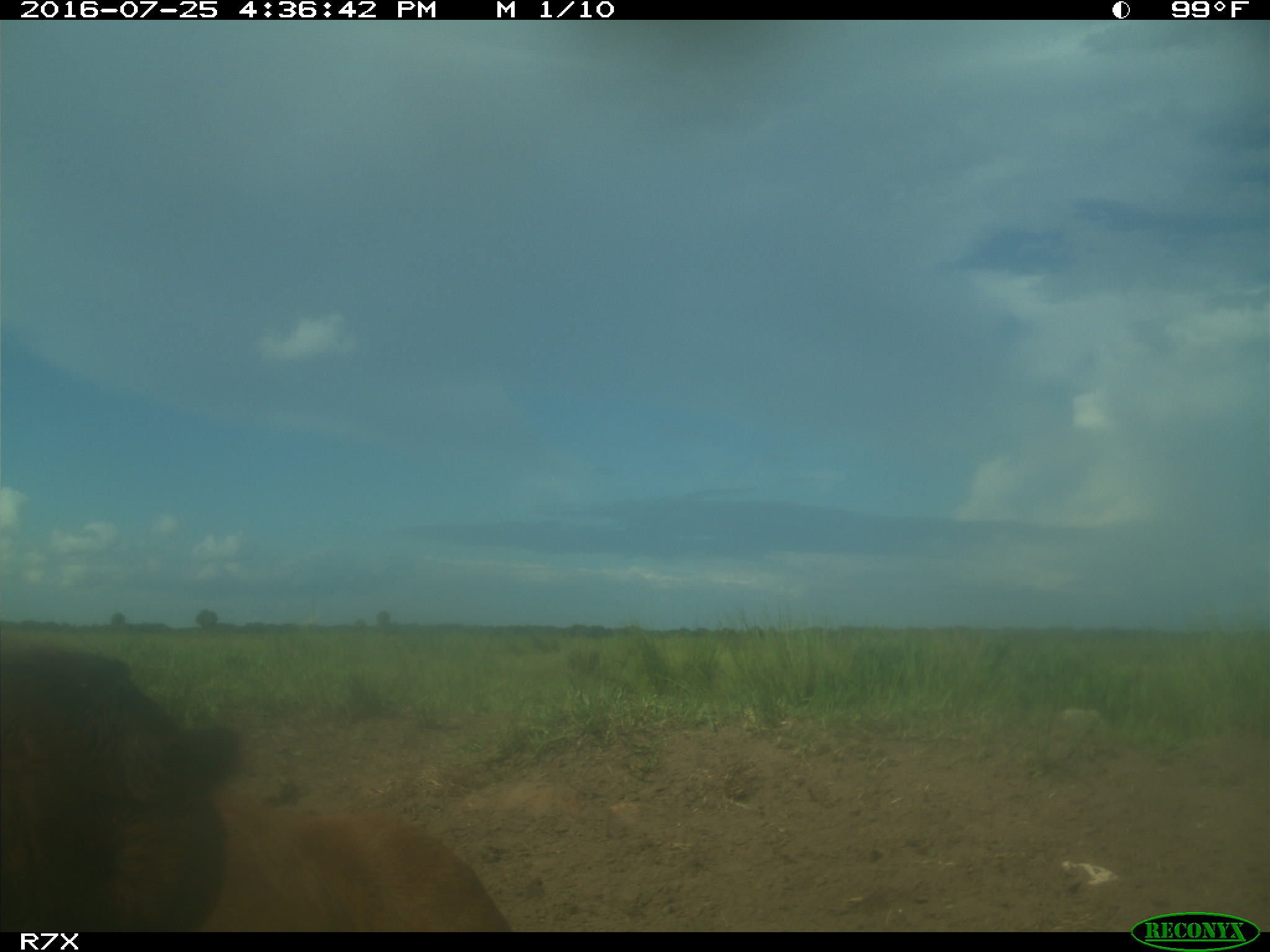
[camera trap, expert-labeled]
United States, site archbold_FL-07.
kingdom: Animalia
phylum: Chordata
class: Mammalia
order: Artiodactyla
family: Bovidae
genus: Bos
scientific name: Bos taurus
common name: domestic cow